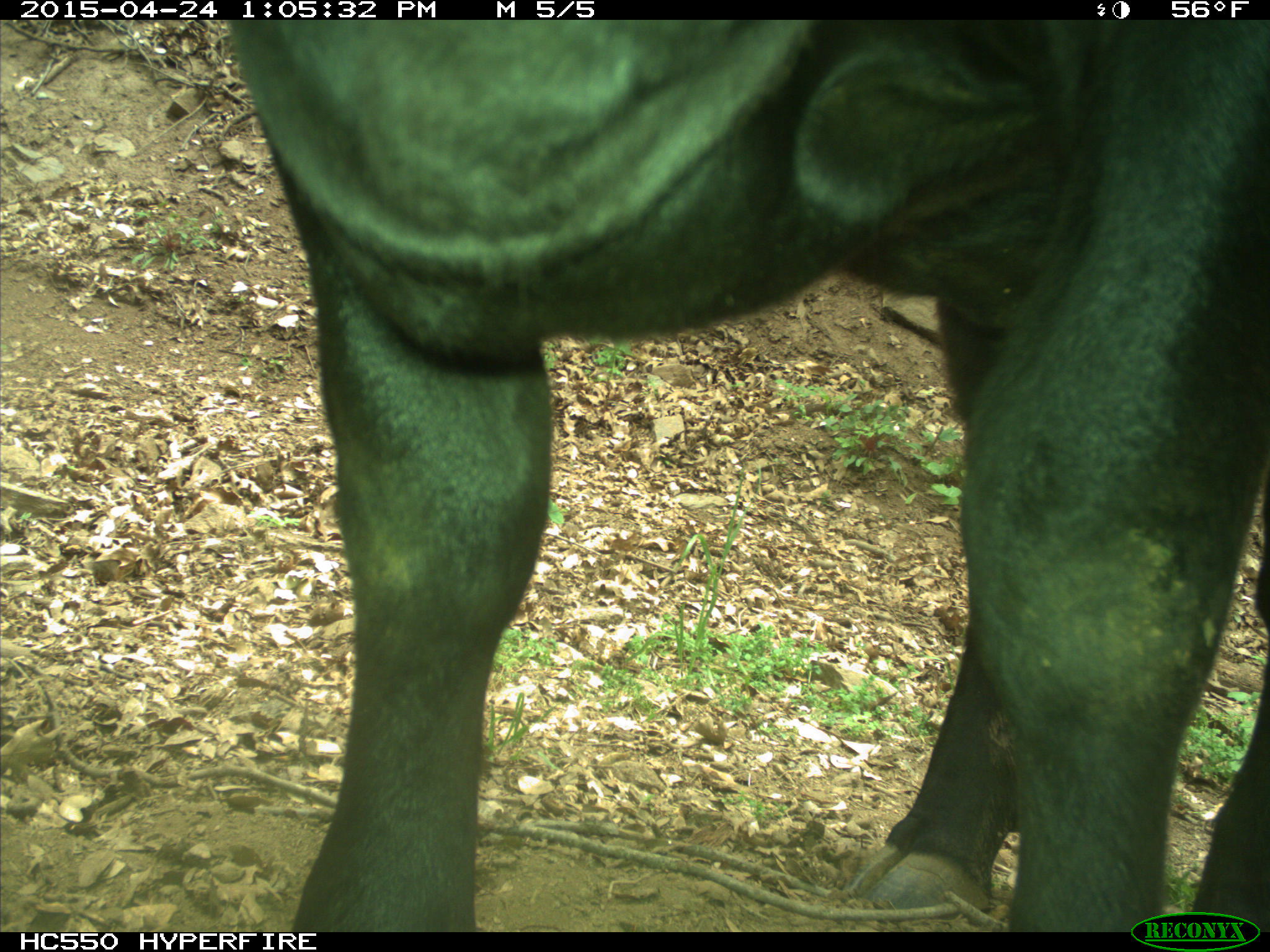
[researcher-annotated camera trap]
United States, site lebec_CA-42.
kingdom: Animalia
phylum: Chordata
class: Mammalia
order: Artiodactyla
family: Bovidae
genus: Bos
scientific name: Bos taurus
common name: domestic cow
Bos taurus (domestic cow).